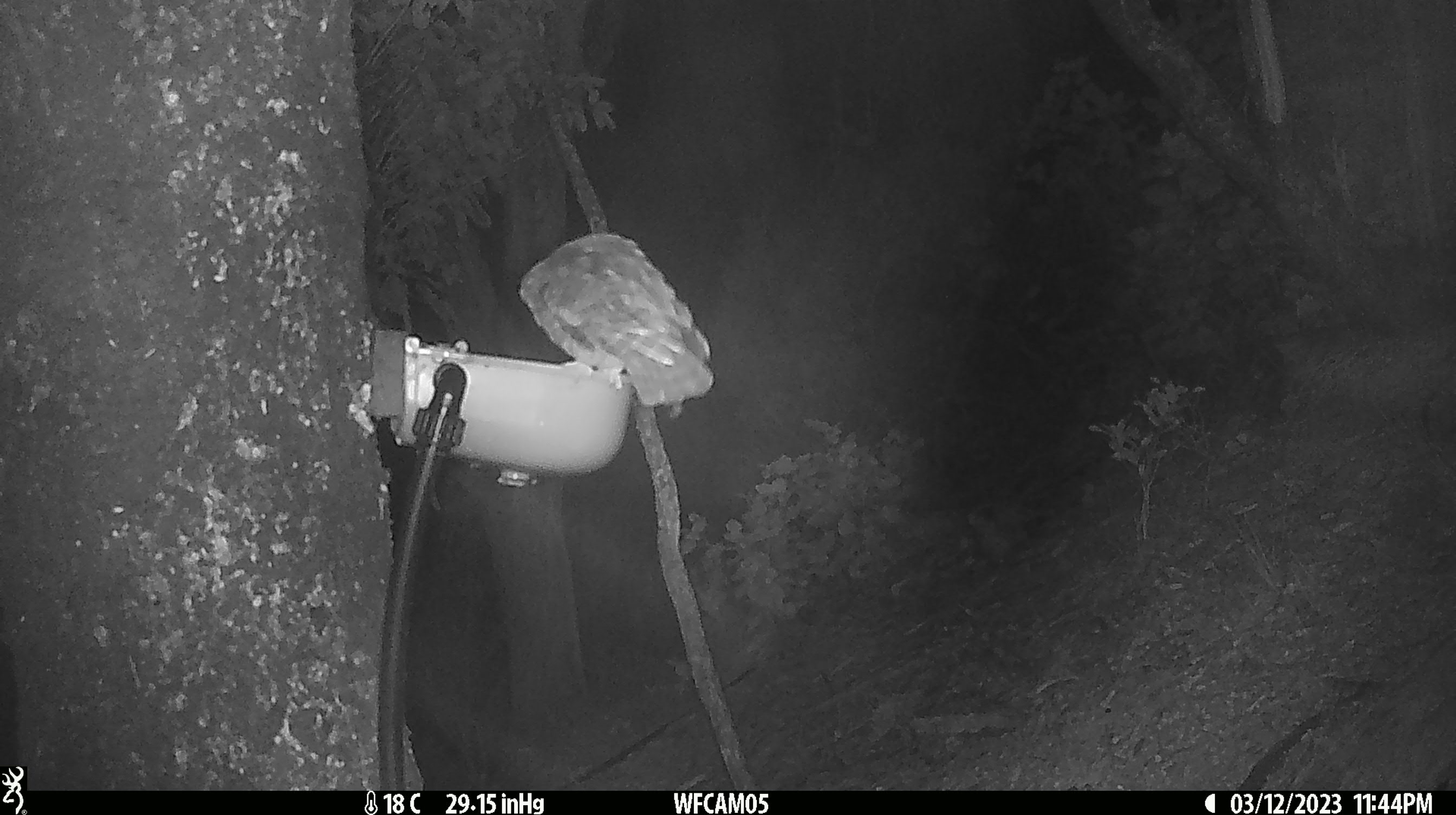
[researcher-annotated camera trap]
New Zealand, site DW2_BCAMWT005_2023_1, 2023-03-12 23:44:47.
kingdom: Animalia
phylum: Chordata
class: Aves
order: Strigiformes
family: Strigidae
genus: Ninox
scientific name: Ninox novaeseelandiae novaeseelandiae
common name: morepork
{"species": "morepork (Ninox novaeseelandiae novaeseelandiae)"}